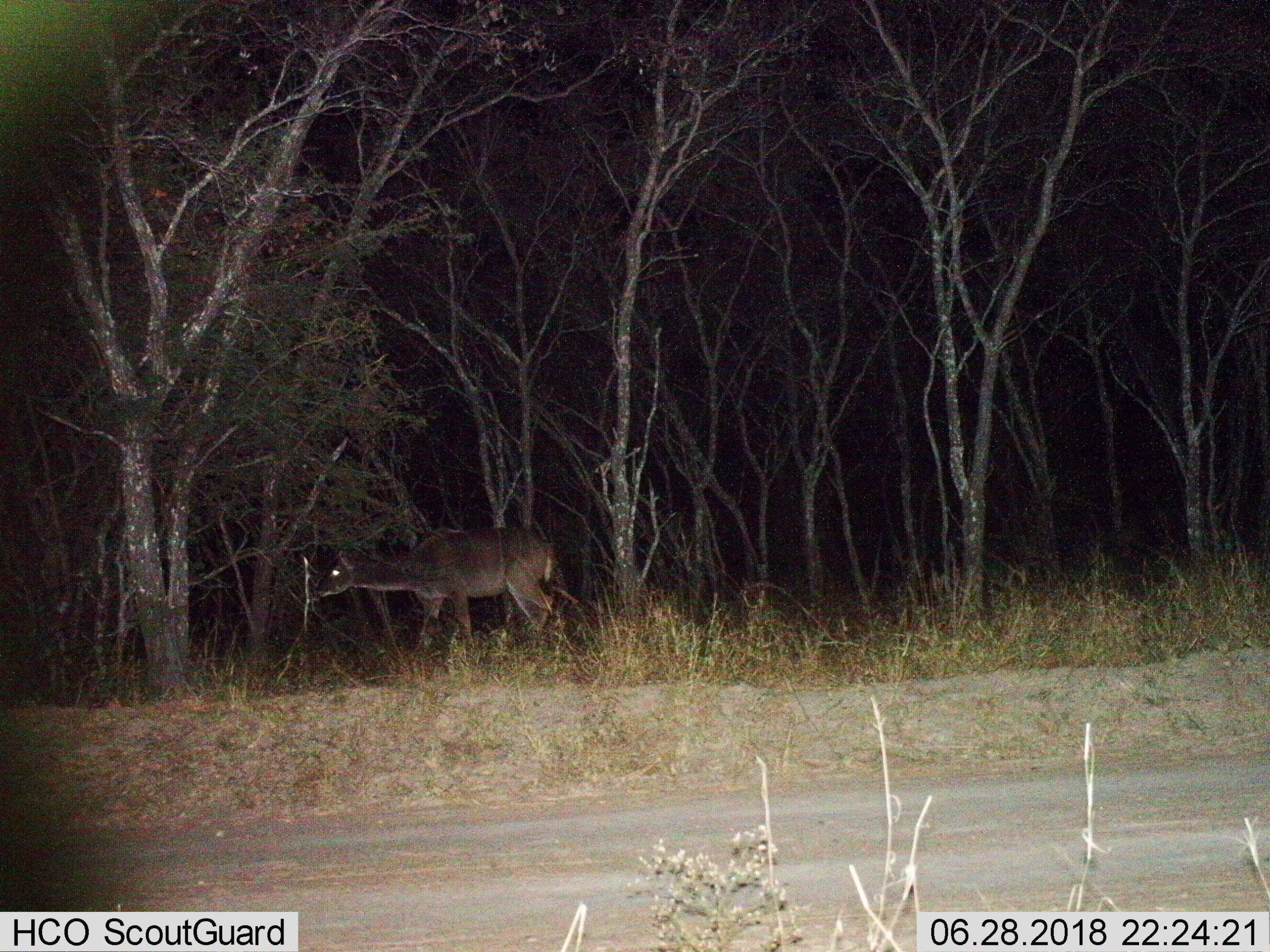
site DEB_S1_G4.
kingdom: Animalia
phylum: Chordata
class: Mammalia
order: Artiodactyla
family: Bovidae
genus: Tragelaphus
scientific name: Tragelaphus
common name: kudu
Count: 1.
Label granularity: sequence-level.